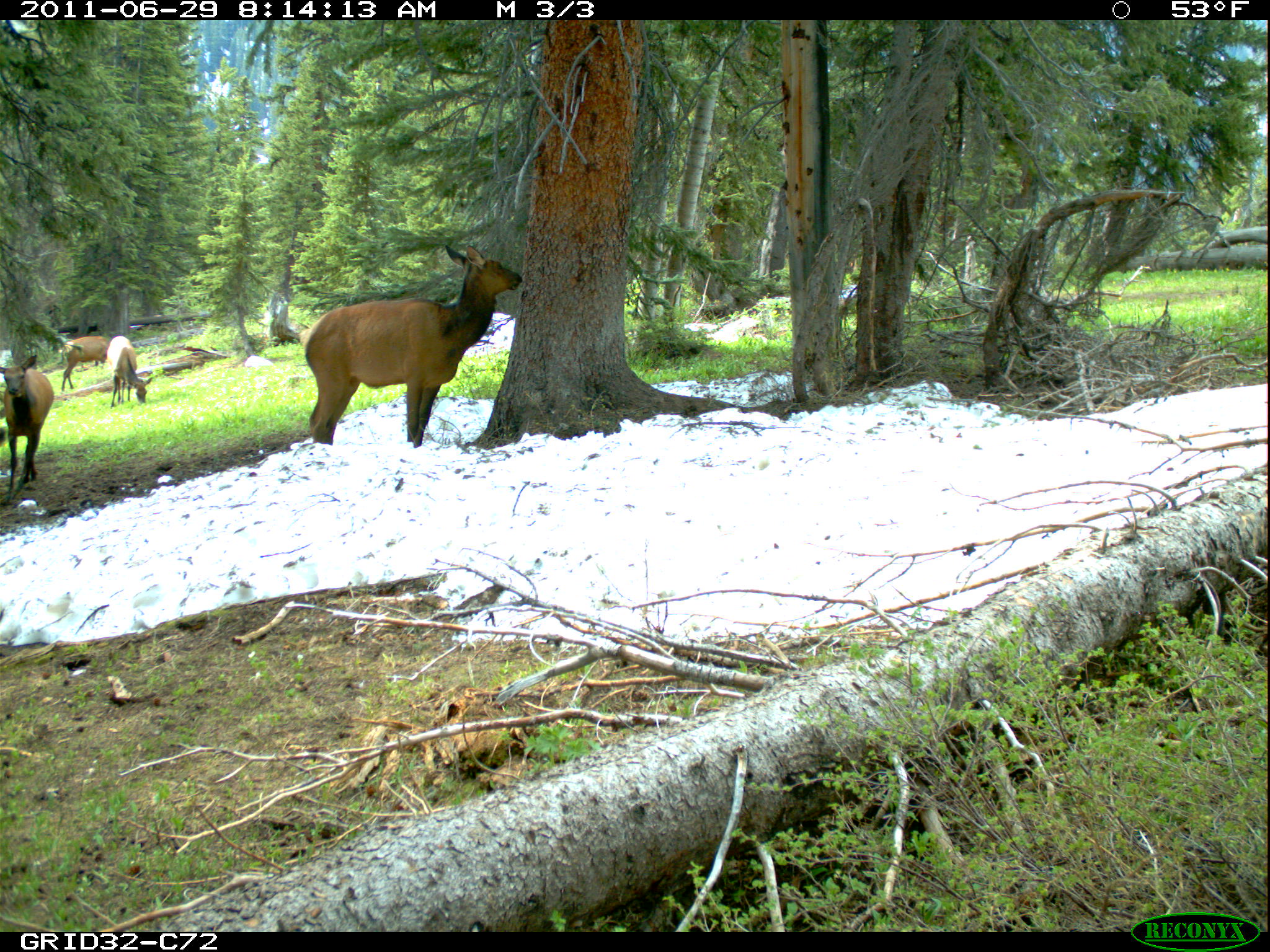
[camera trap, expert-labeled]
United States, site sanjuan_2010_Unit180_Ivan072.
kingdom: Animalia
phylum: Chordata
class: Mammalia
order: Artiodactyla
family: Cervidae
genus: Cervus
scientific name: Cervus elaphus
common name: red deer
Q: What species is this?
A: Cervus elaphus (red deer).